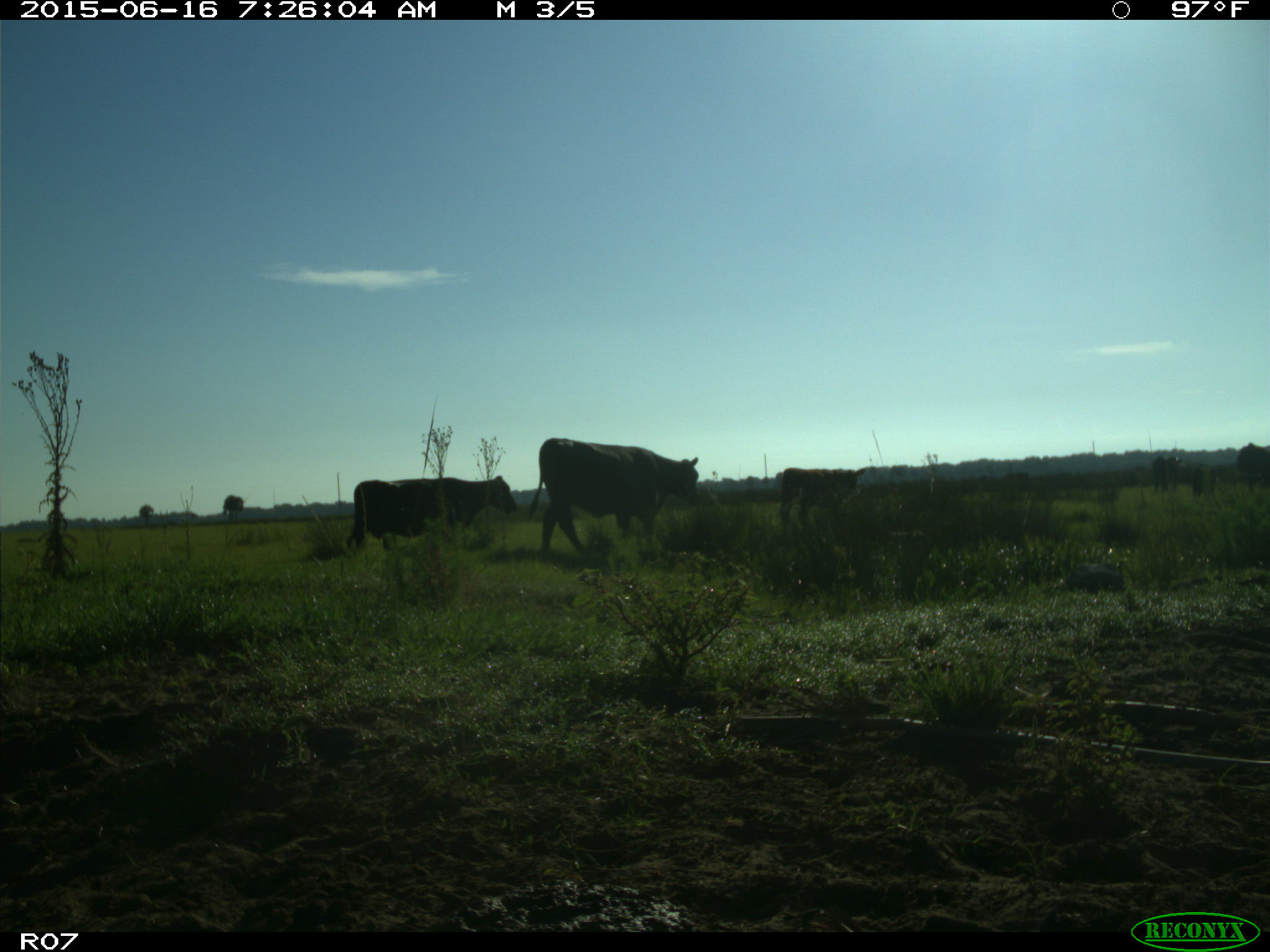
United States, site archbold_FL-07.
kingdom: Animalia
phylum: Chordata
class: Mammalia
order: Artiodactyla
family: Bovidae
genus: Bos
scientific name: Bos taurus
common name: domestic cow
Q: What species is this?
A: Bos taurus (domestic cow).